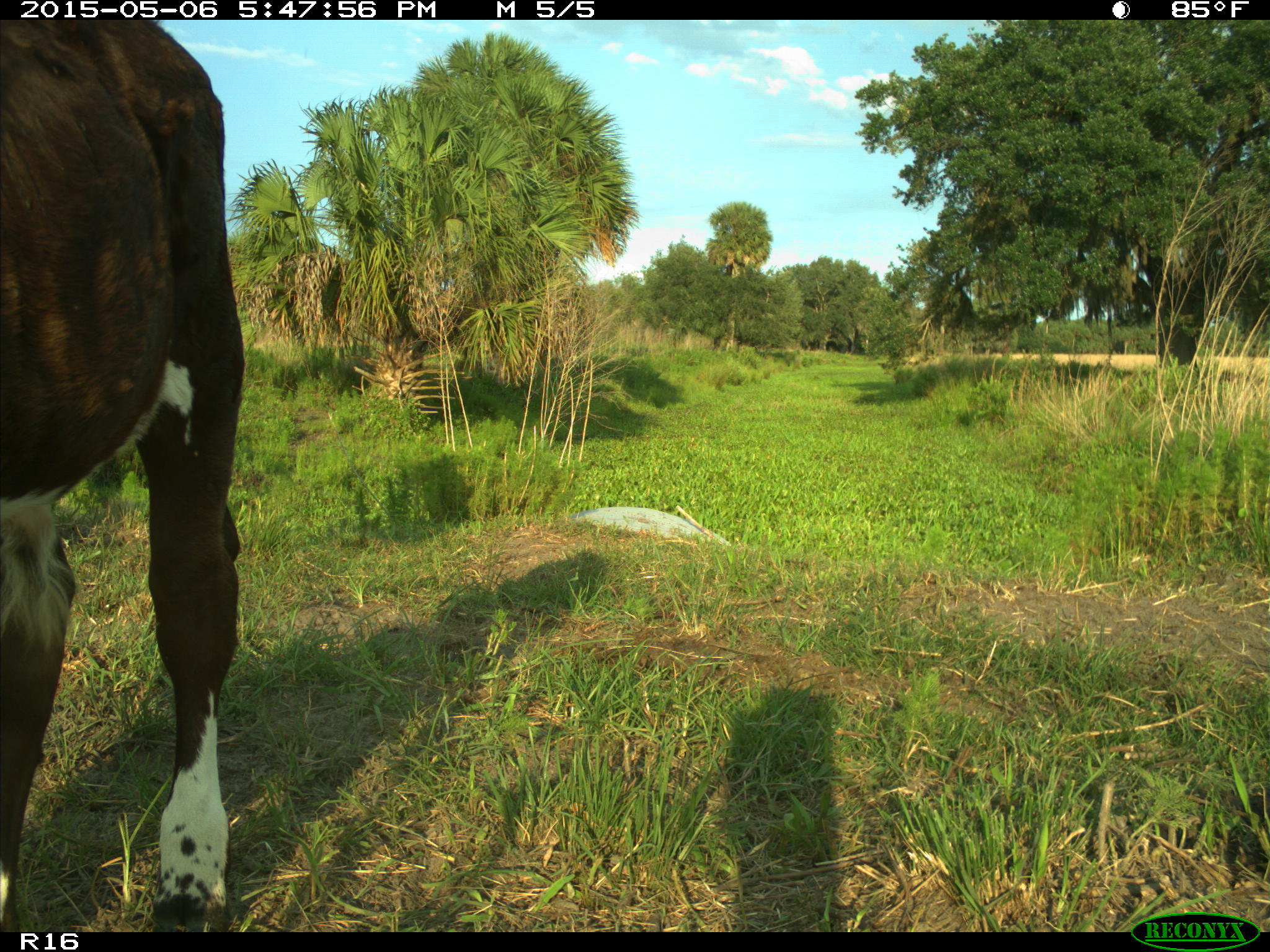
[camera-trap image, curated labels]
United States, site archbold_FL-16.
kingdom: Animalia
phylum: Chordata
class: Mammalia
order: Artiodactyla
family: Bovidae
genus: Bos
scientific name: Bos taurus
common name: domestic cow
Bos taurus (domestic cow).